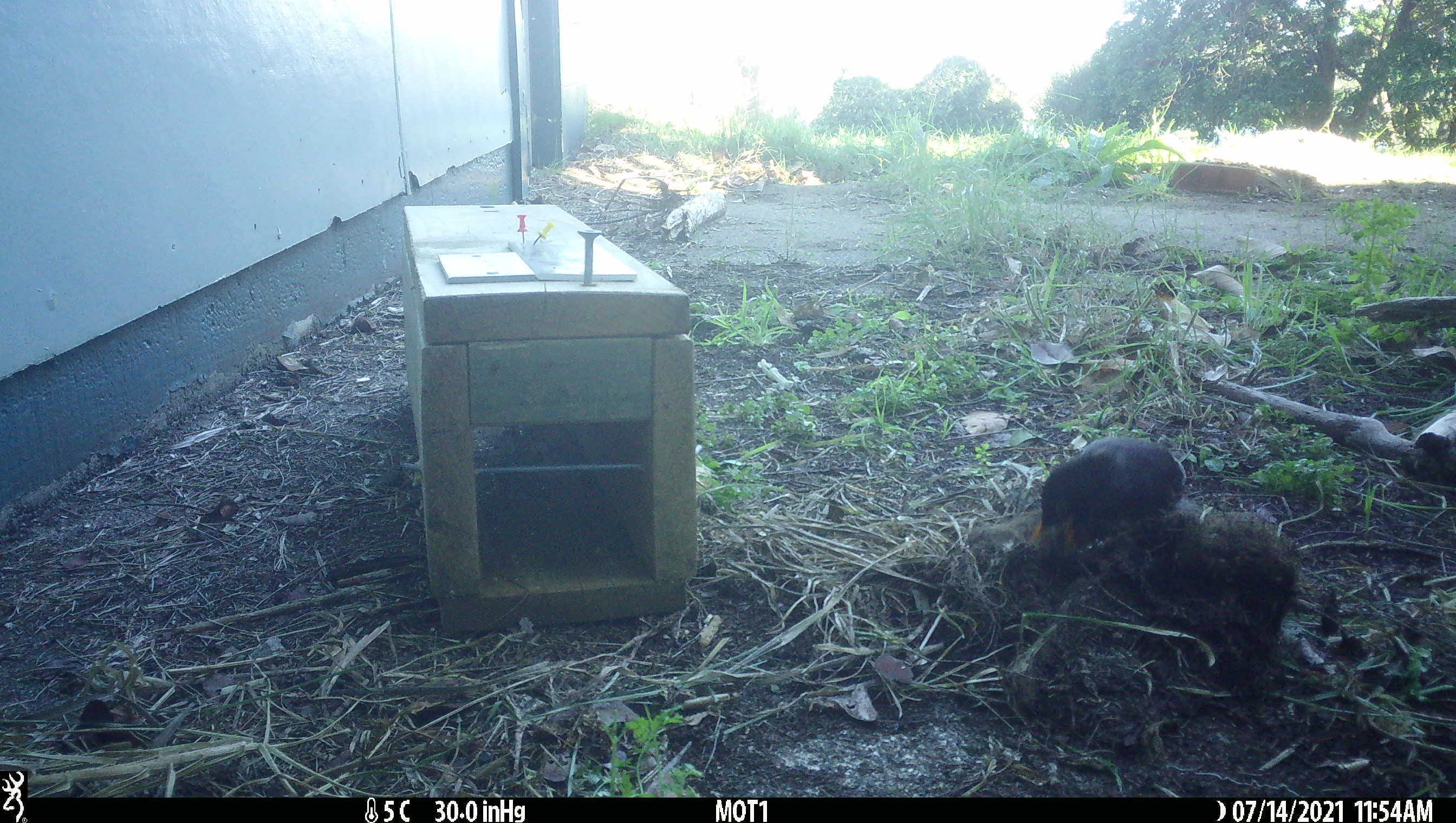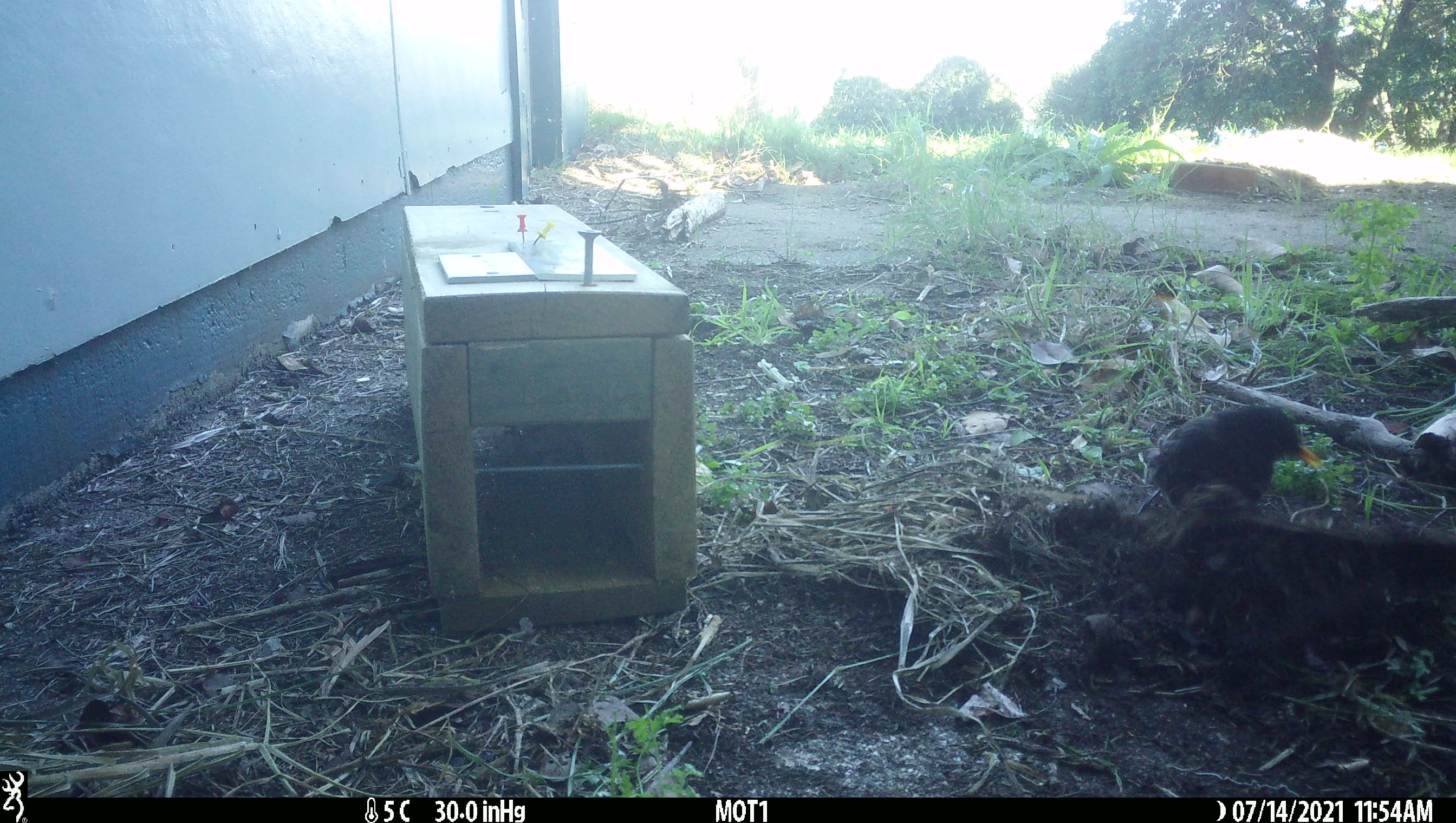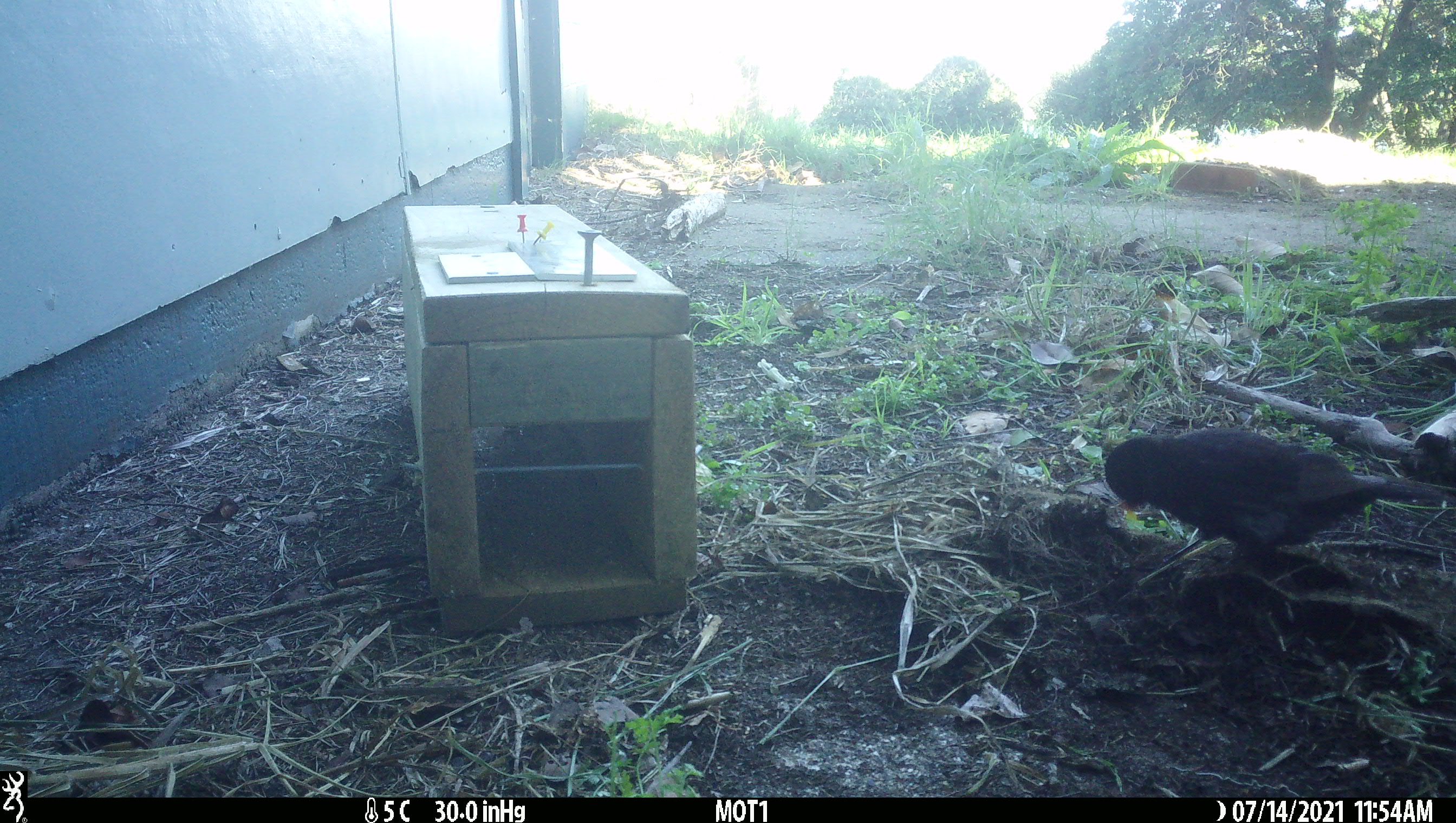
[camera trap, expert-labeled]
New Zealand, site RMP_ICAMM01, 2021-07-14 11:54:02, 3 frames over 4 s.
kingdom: Animalia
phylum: Chordata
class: Aves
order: Passeriformes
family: Turdidae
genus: Turdus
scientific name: Turdus merula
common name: eurasian blackbird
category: blackbird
Blackbird (eurasian blackbird) (Turdus merula).